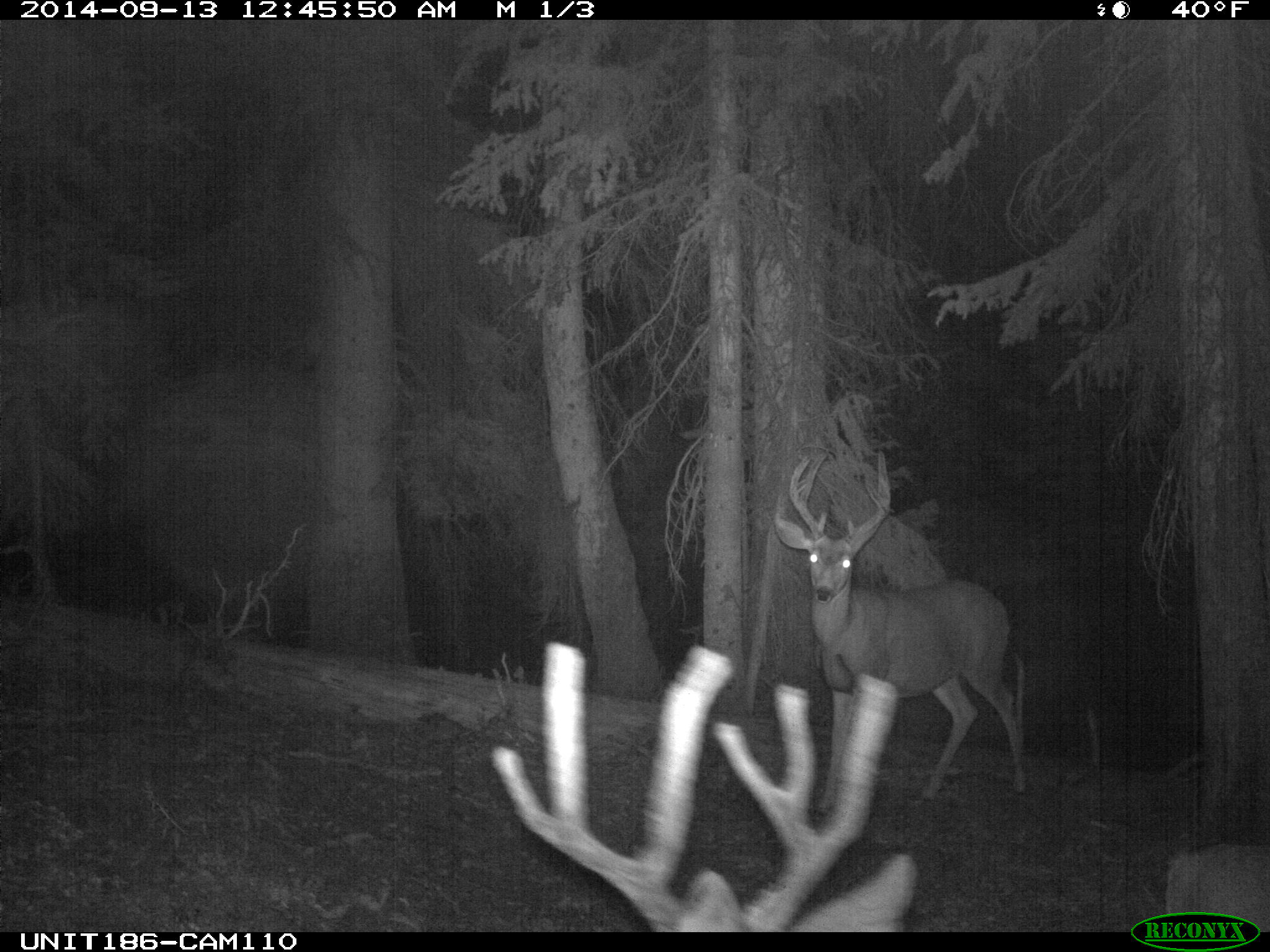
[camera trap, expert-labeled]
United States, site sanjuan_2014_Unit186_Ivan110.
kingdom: Animalia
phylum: Chordata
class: Mammalia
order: Artiodactyla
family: Cervidae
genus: Odocoileus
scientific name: Odocoileus hemionus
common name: mule deer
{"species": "Odocoileus hemionus (mule deer)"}